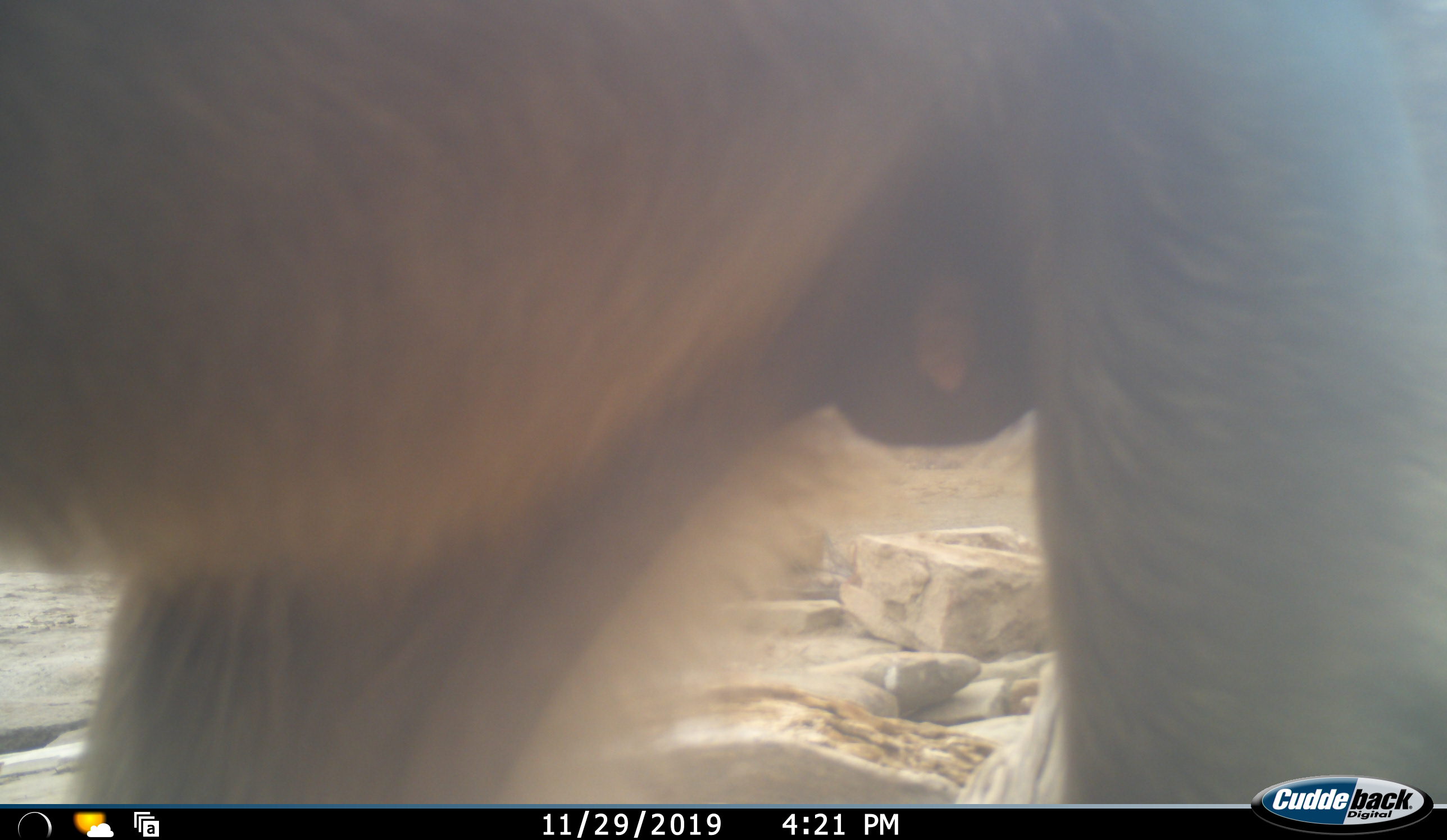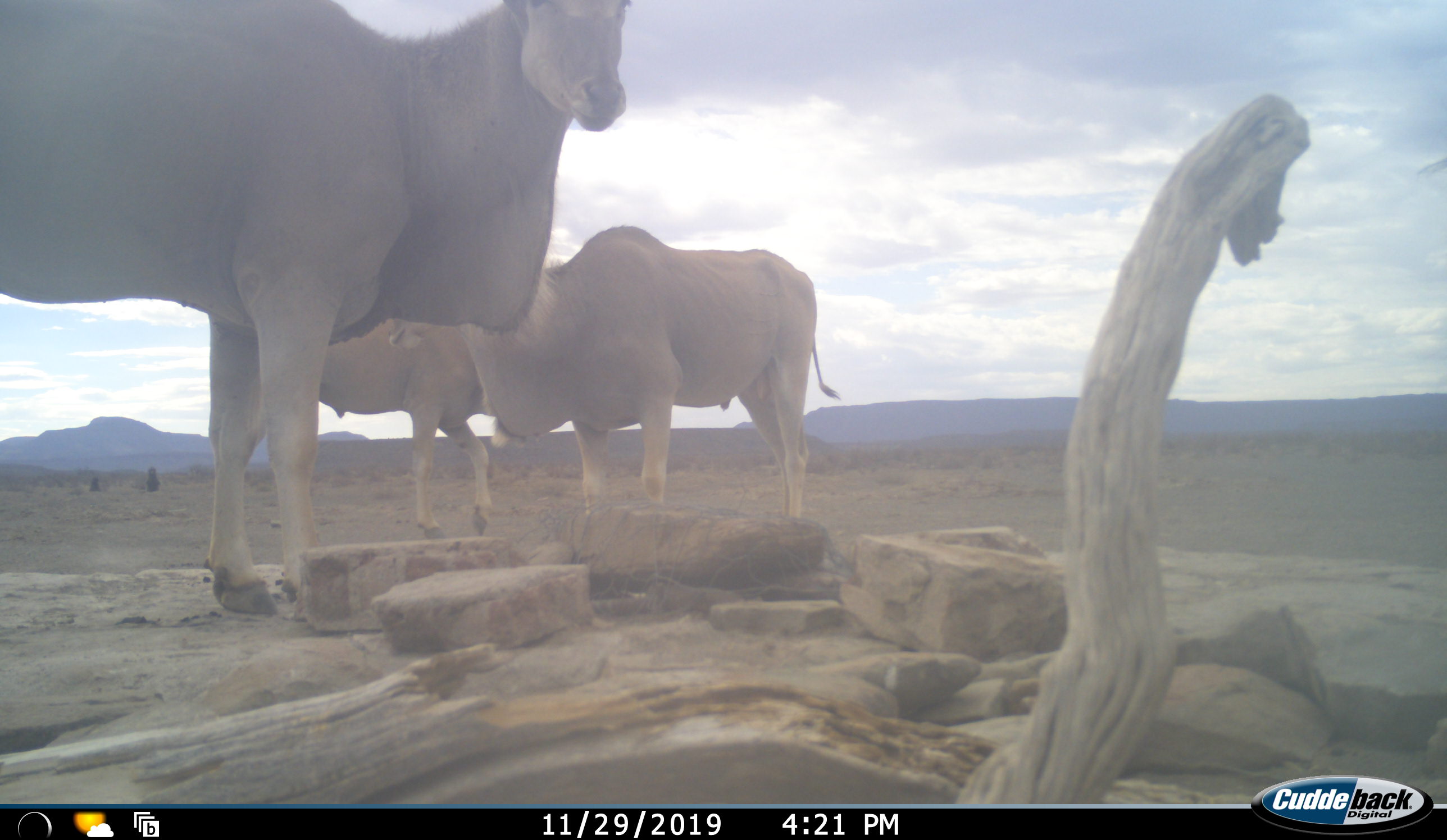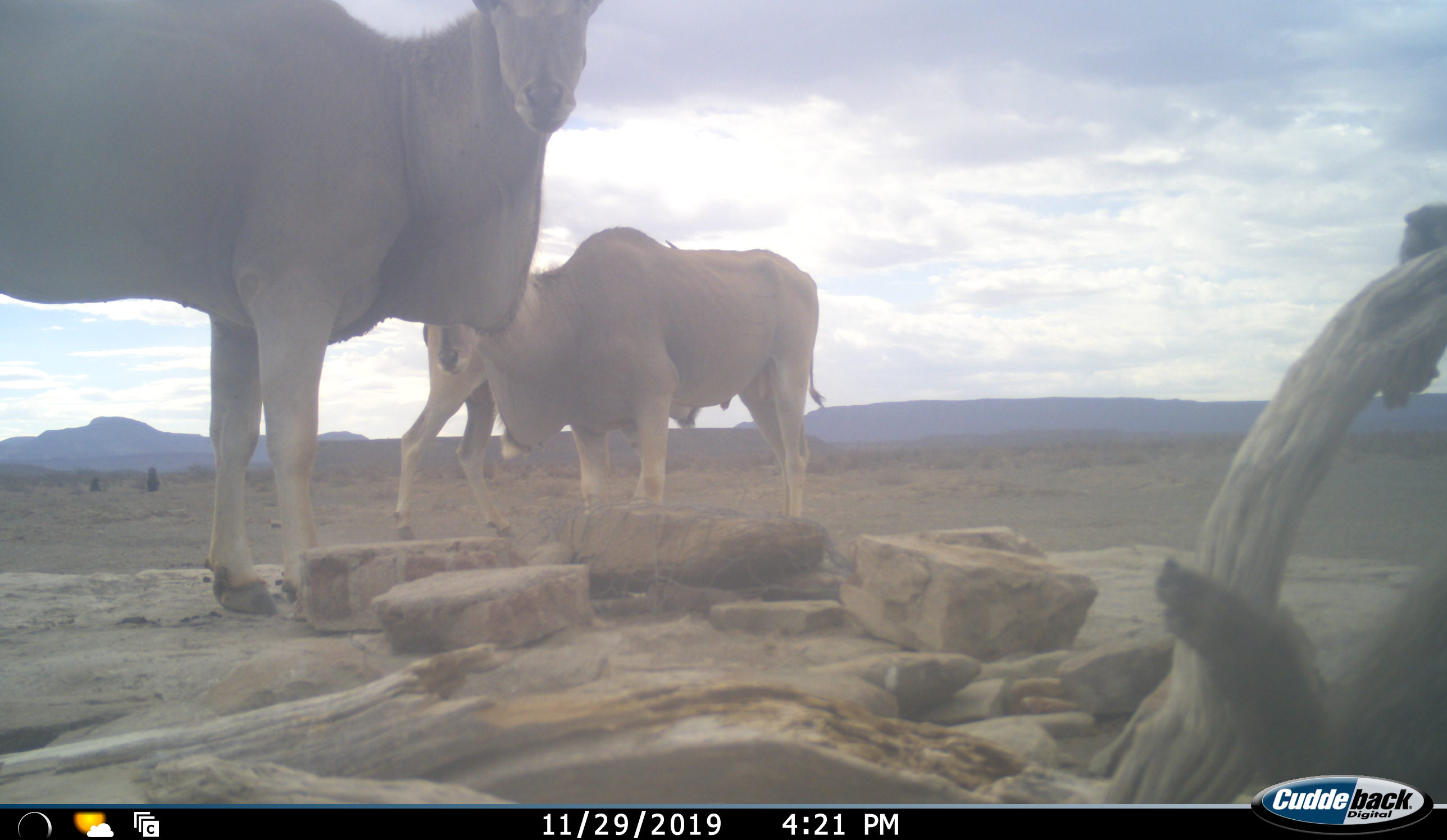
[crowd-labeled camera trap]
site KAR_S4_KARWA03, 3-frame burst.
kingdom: Animalia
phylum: Chordata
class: Mammalia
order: Primates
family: Cercopithecidae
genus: Papio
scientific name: Papio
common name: baboon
Baboon (Papio), count 3. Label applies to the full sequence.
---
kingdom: Animalia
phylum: Chordata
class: Mammalia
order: Artiodactyla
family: Bovidae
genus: Tragelaphus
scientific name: Tragelaphus oryx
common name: eland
Eland (Tragelaphus oryx), count 3. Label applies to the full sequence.